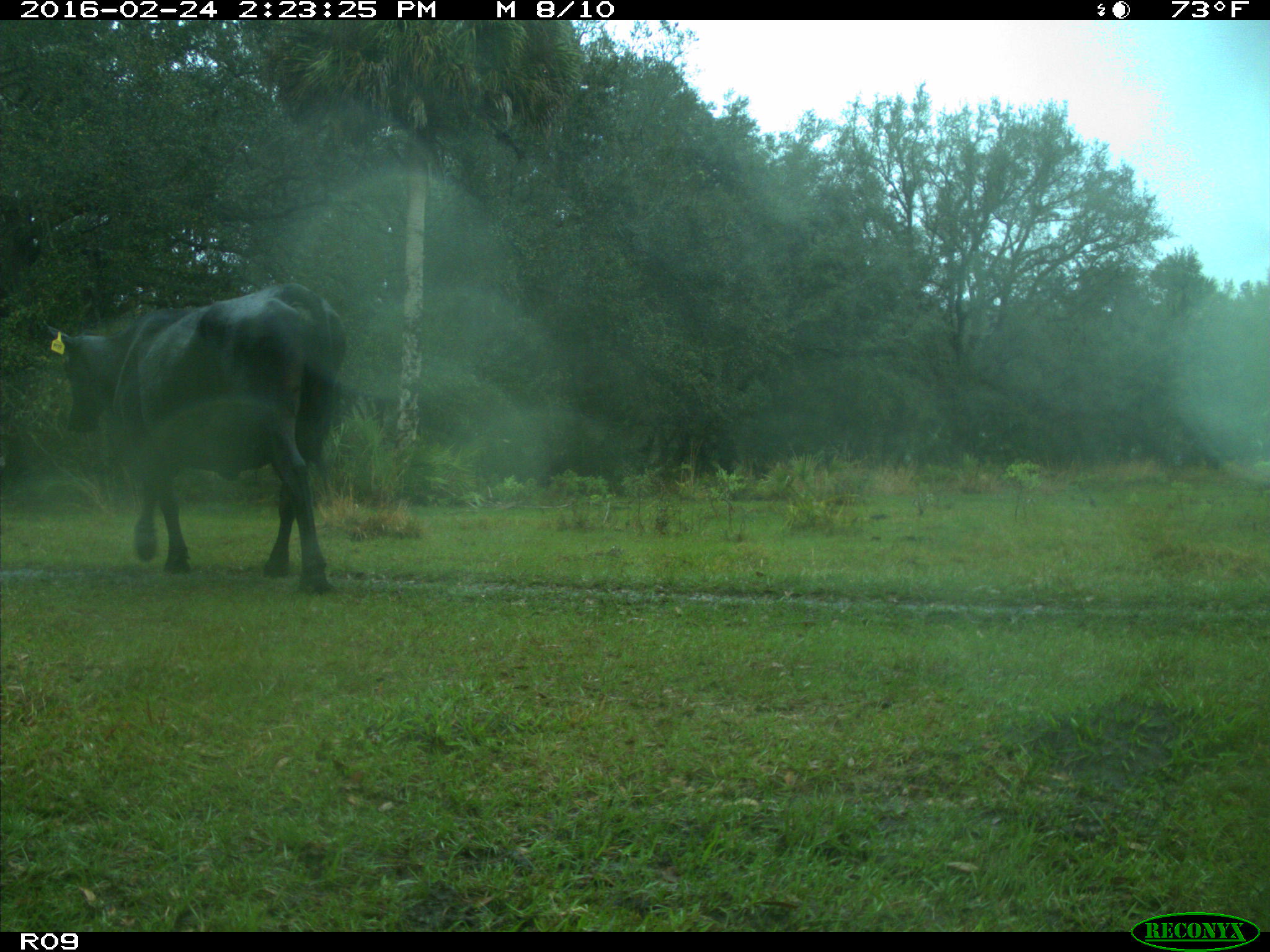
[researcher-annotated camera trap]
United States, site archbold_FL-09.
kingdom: Animalia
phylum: Chordata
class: Mammalia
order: Artiodactyla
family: Bovidae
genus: Bos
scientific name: Bos taurus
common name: domestic cow